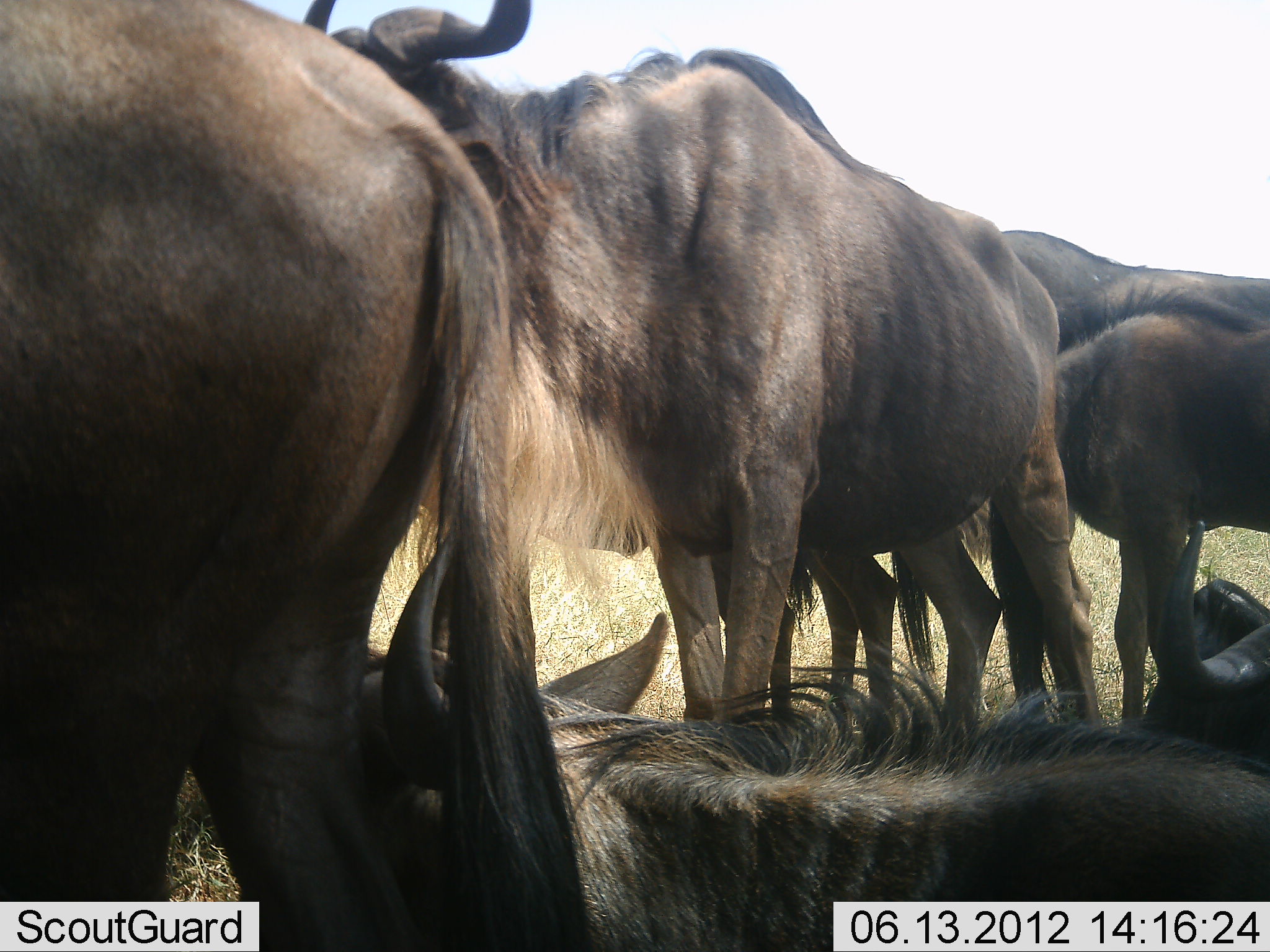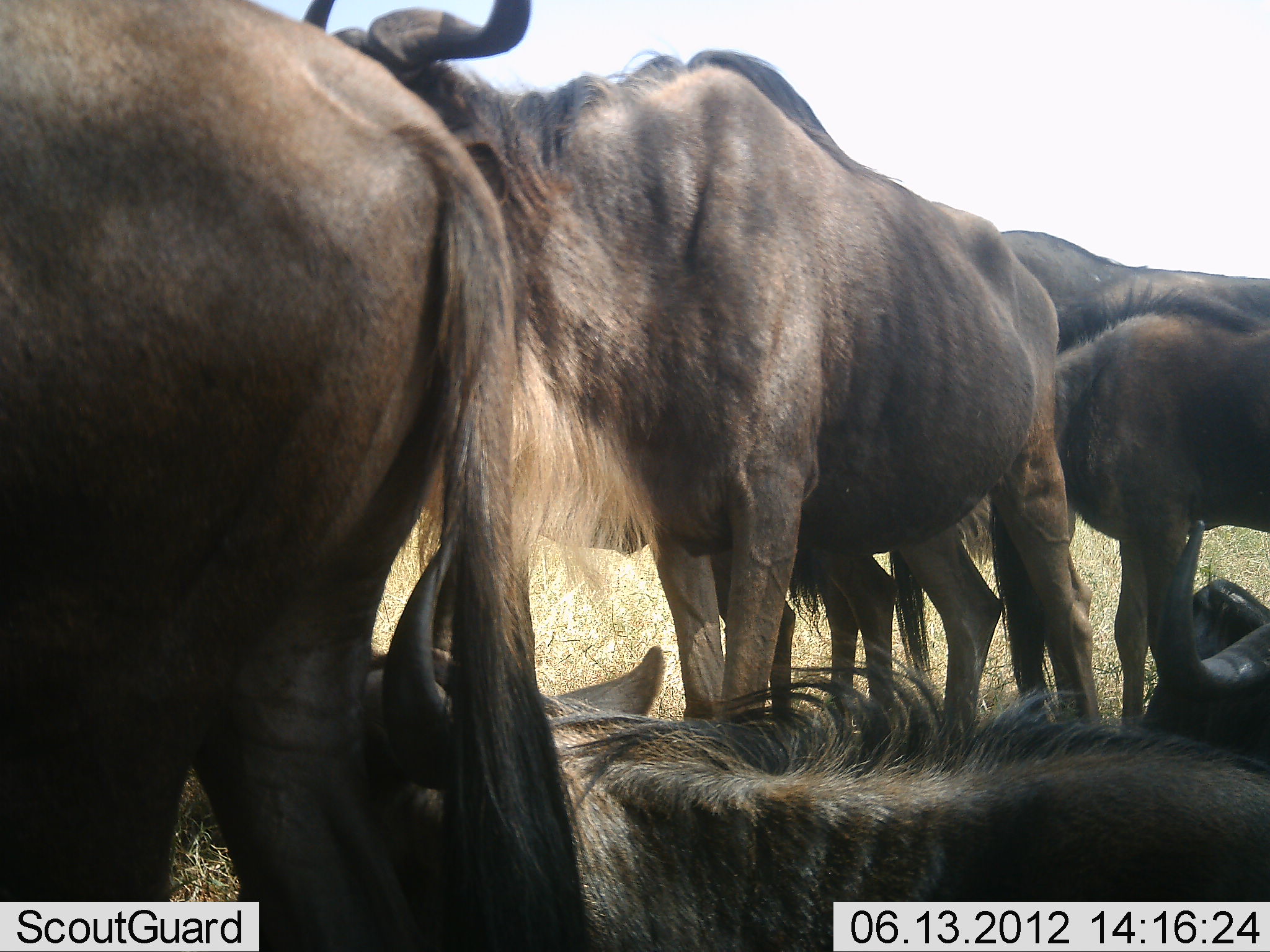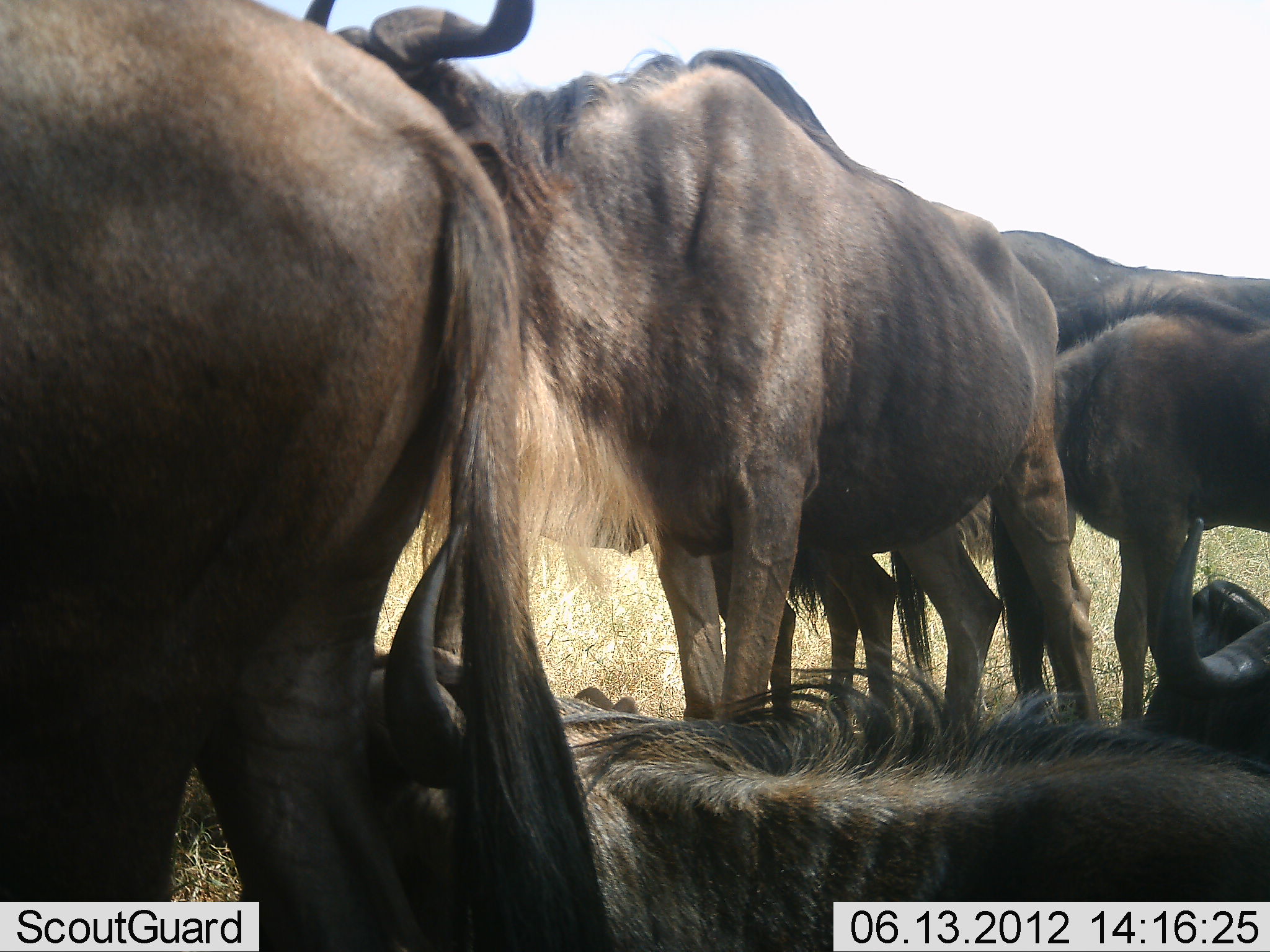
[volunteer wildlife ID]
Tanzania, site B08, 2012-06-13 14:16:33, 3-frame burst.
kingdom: Animalia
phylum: Chordata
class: Mammalia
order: Artiodactyla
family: Bovidae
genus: Connochaetes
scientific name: Connochaetes taurinus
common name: blue wildebeest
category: wildebeest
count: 6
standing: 90%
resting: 100%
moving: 0%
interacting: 0%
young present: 10%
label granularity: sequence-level